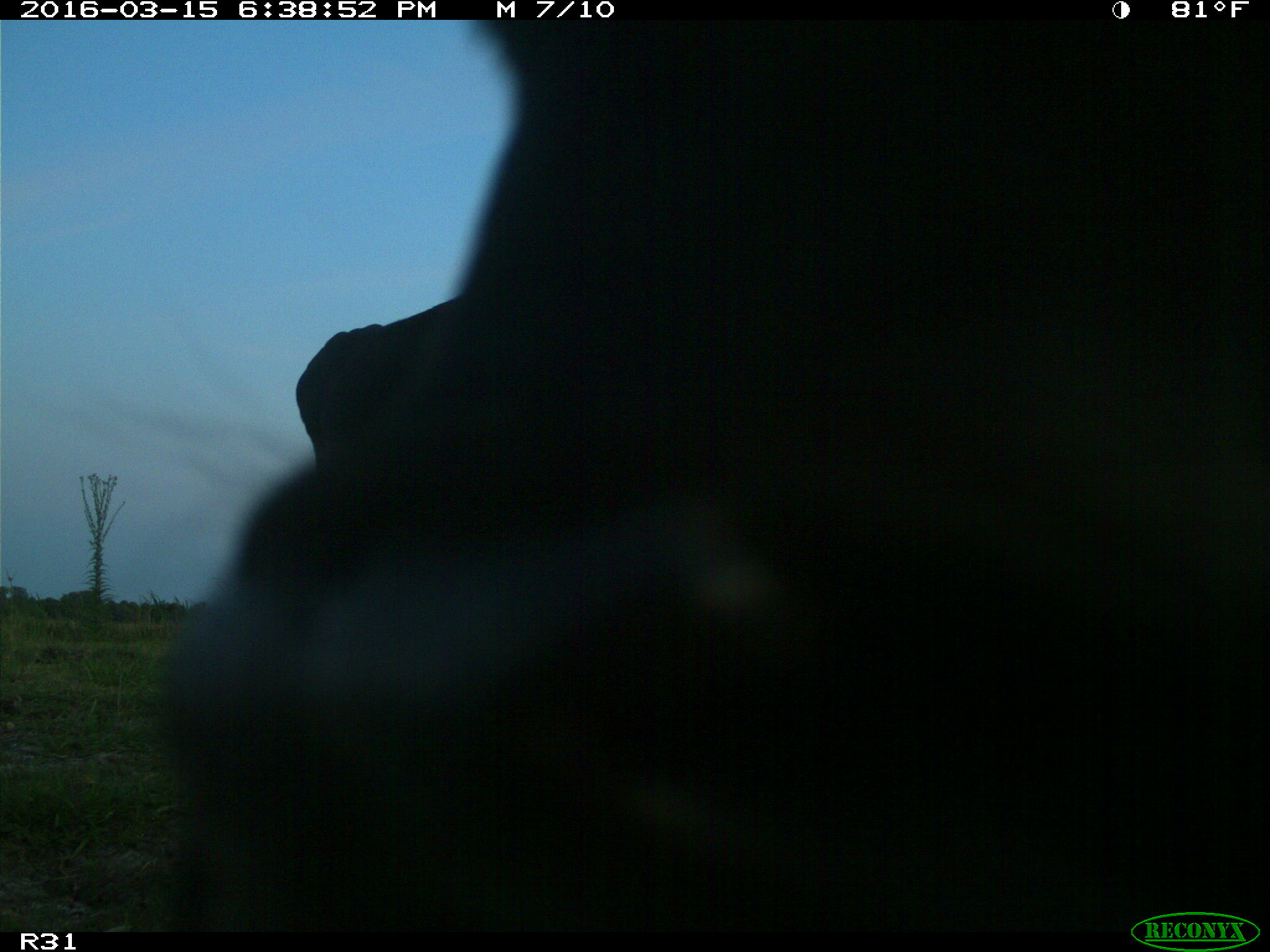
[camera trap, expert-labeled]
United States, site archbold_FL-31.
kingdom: Animalia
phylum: Chordata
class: Mammalia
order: Artiodactyla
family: Bovidae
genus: Bos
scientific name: Bos taurus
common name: domestic cow